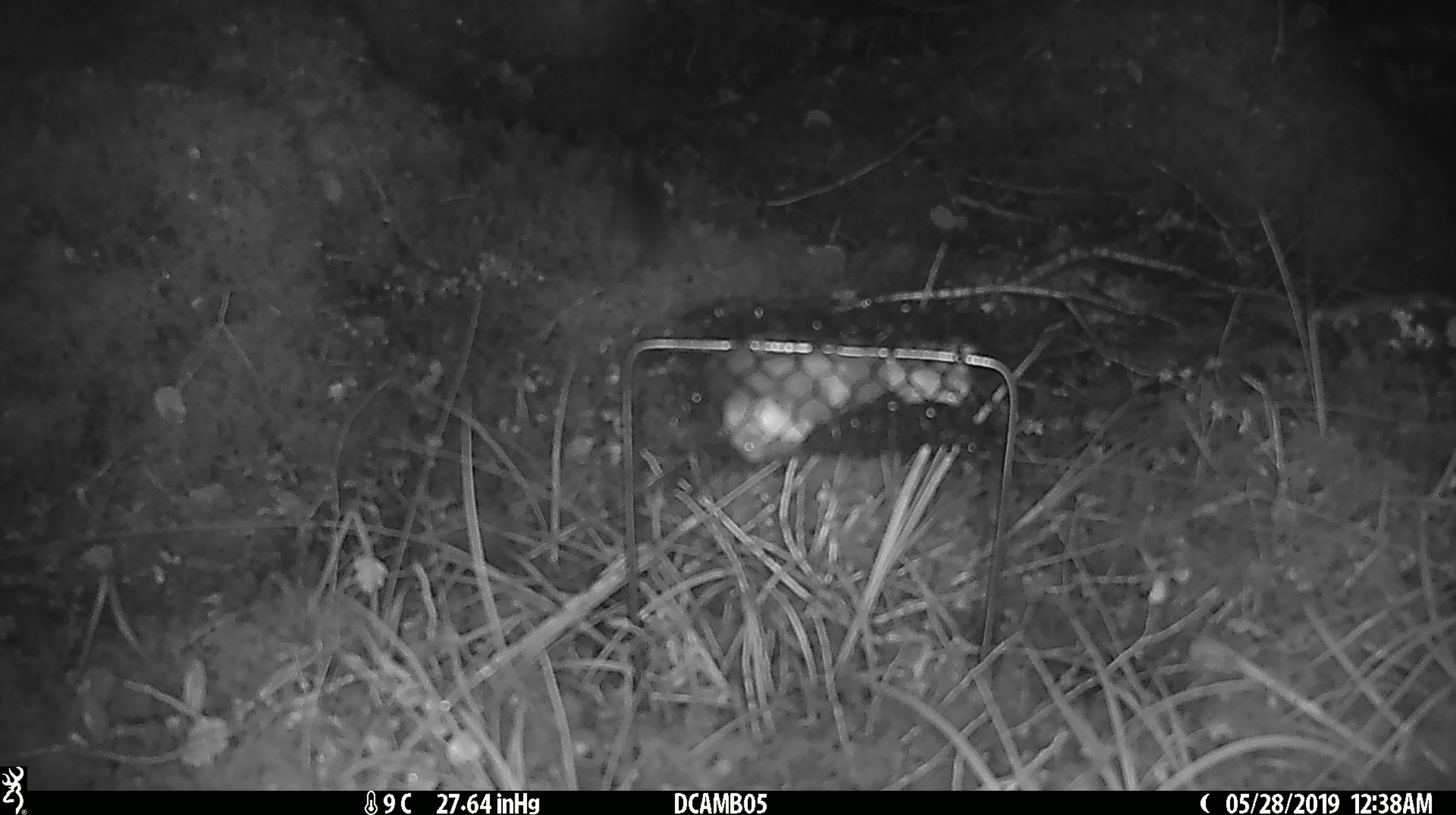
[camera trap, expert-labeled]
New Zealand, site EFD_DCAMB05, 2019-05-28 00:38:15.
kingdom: Animalia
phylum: Chordata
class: Mammalia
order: Rodentia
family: Muridae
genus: Mus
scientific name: Mus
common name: mouse